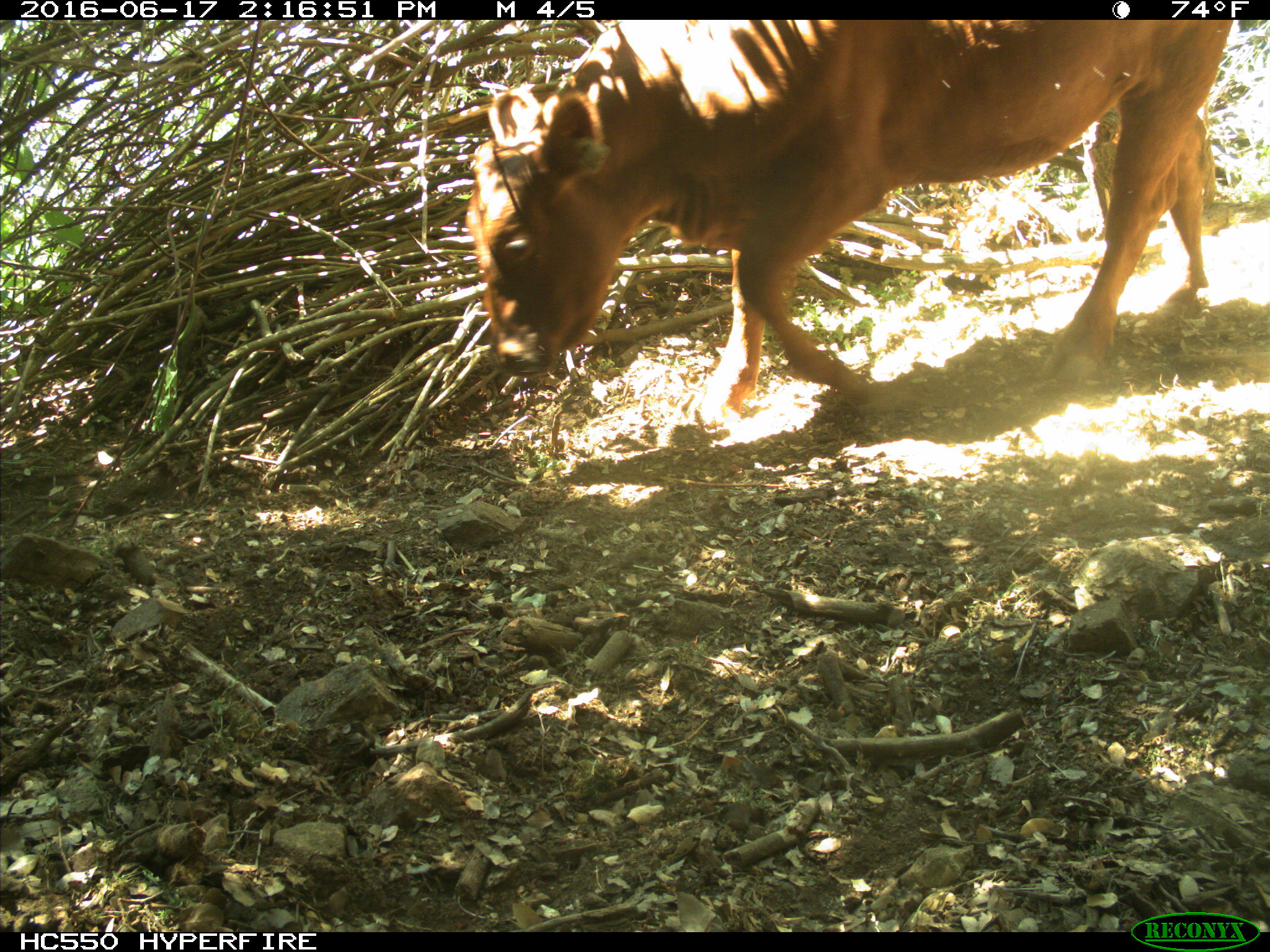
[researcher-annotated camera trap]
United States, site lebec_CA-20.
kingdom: Animalia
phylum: Chordata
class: Mammalia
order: Artiodactyla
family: Bovidae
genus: Bos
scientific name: Bos taurus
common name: domestic cow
Bos taurus (domestic cow).